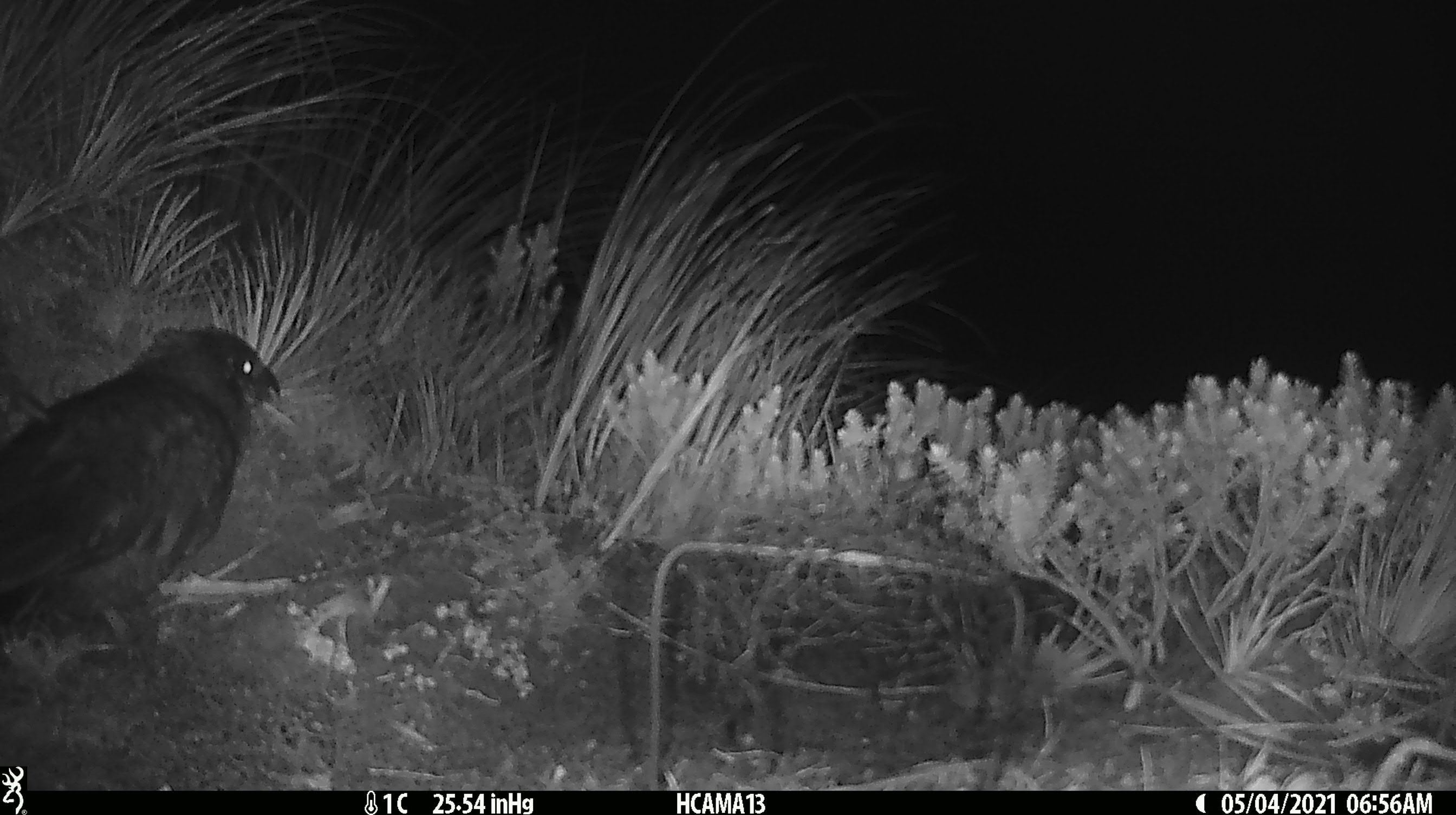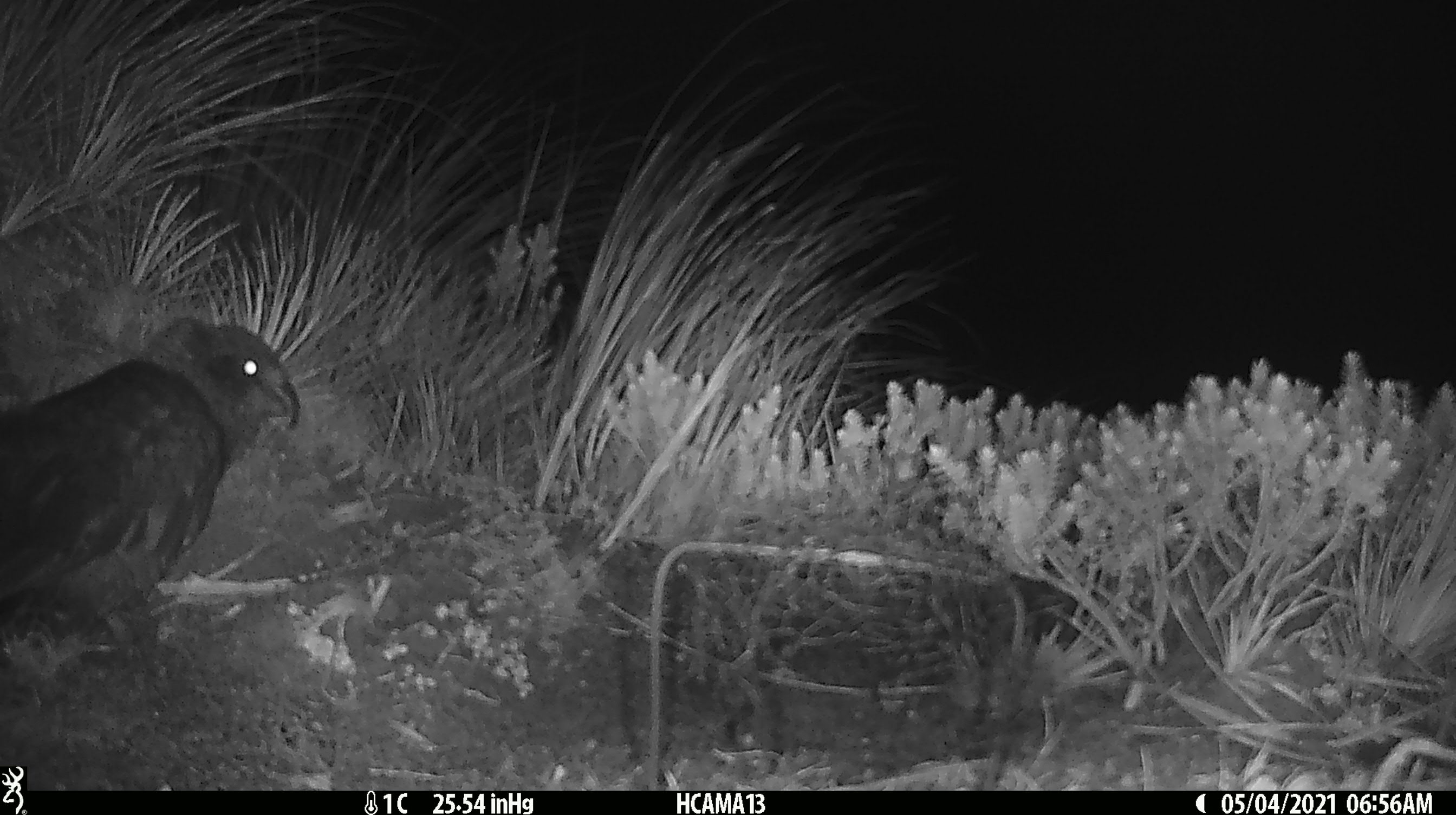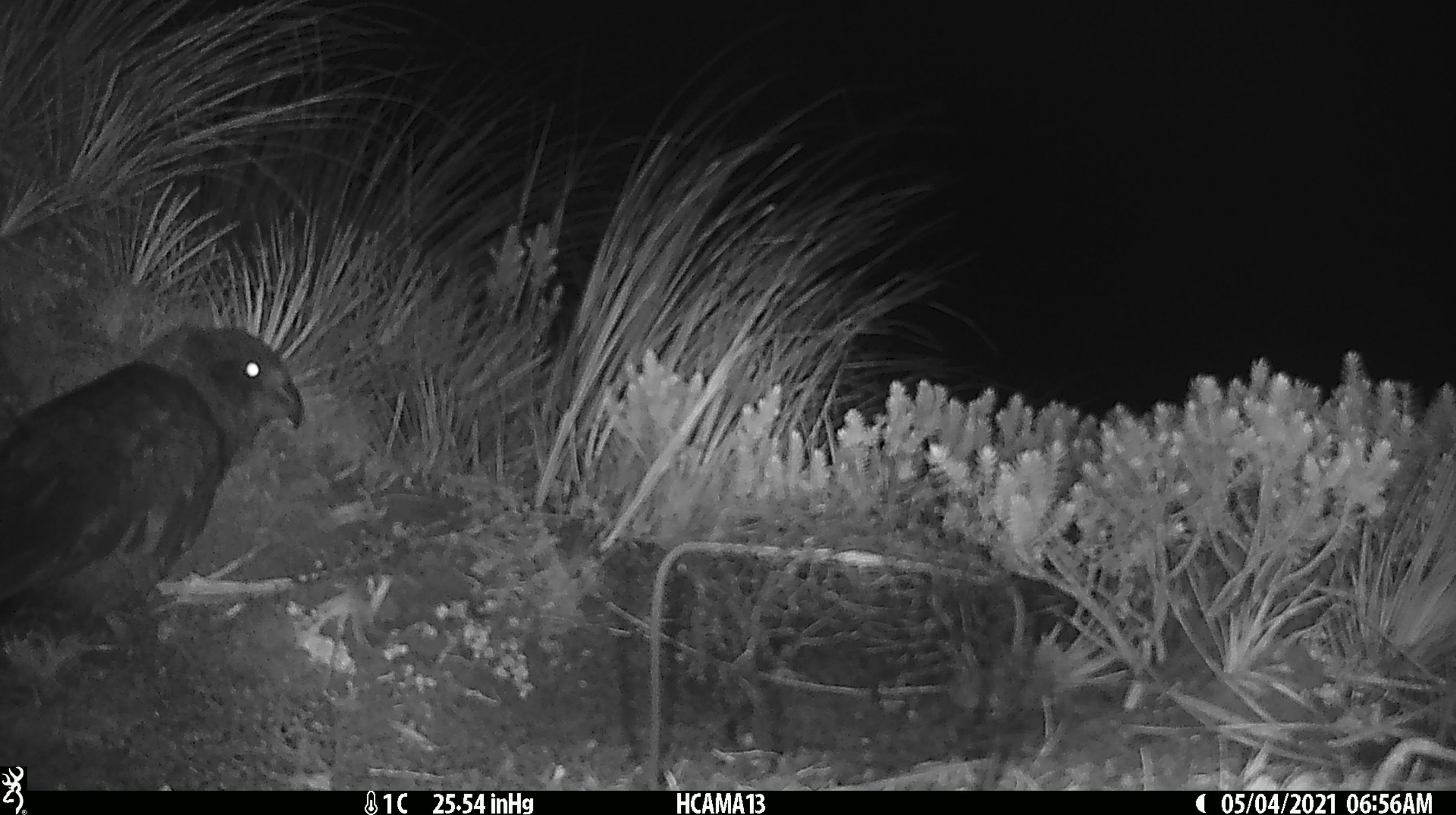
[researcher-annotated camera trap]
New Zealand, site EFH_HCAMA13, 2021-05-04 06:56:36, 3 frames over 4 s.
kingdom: Animalia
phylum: Chordata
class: Aves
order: Psittaciformes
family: Strigopidae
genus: Nestor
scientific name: Nestor notabilis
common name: kea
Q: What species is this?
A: Kea (Nestor notabilis).